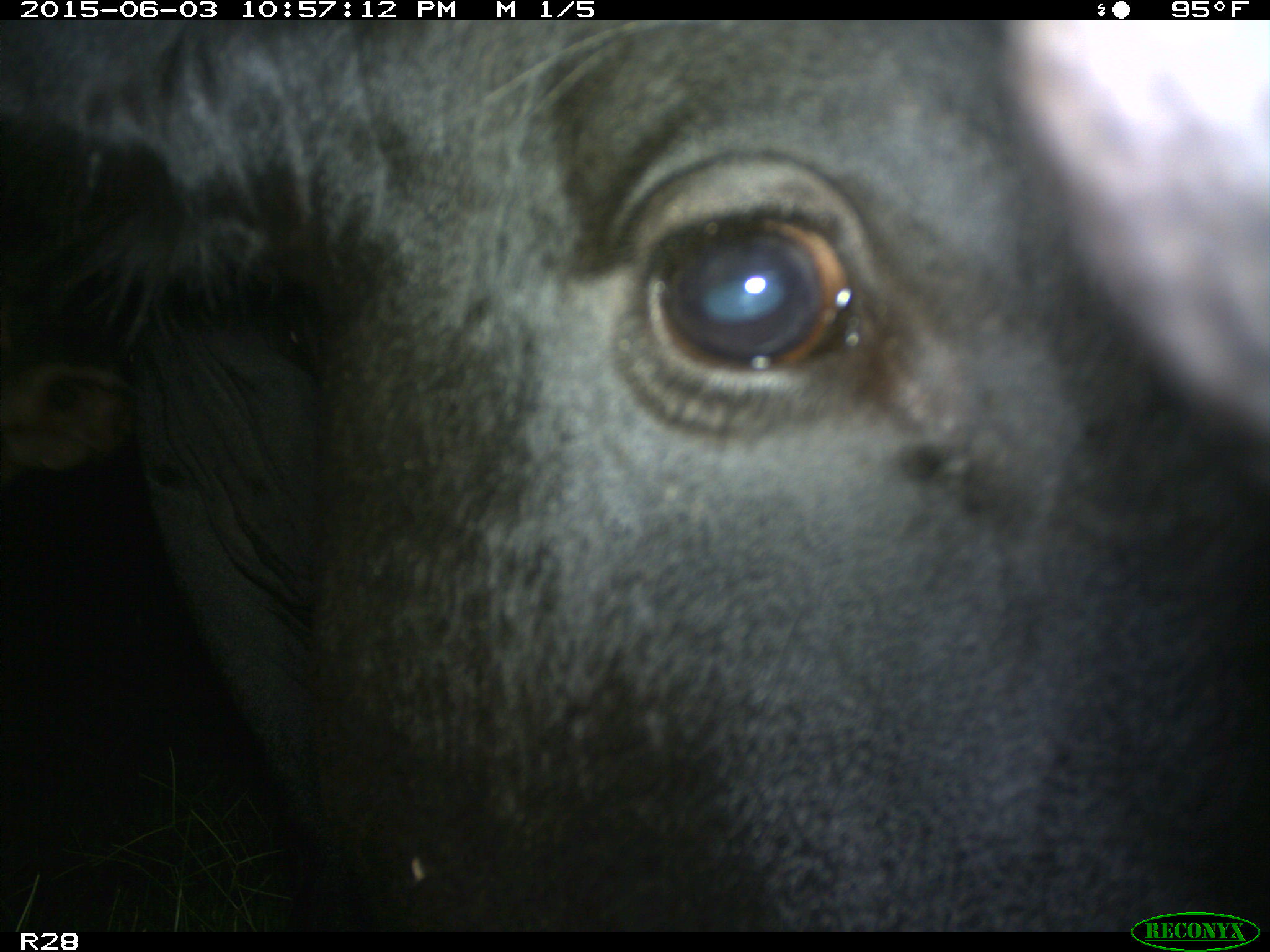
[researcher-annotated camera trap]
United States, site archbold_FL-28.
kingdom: Animalia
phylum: Chordata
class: Mammalia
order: Artiodactyla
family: Bovidae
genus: Bos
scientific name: Bos taurus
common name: domestic cow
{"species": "Bos taurus (domestic cow)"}